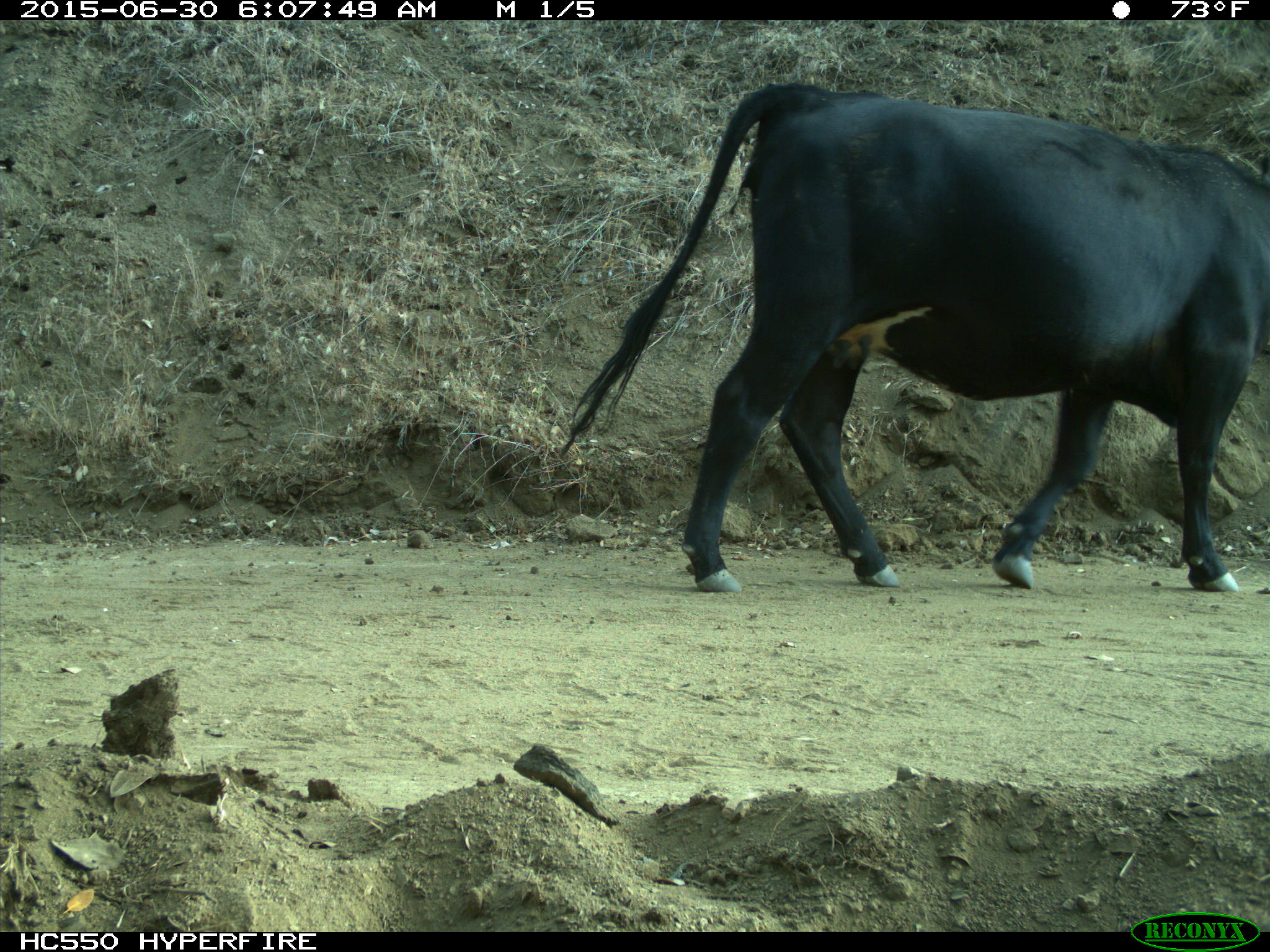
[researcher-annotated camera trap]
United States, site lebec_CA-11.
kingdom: Animalia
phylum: Chordata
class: Mammalia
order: Artiodactyla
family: Bovidae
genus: Bos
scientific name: Bos taurus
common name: domestic cow